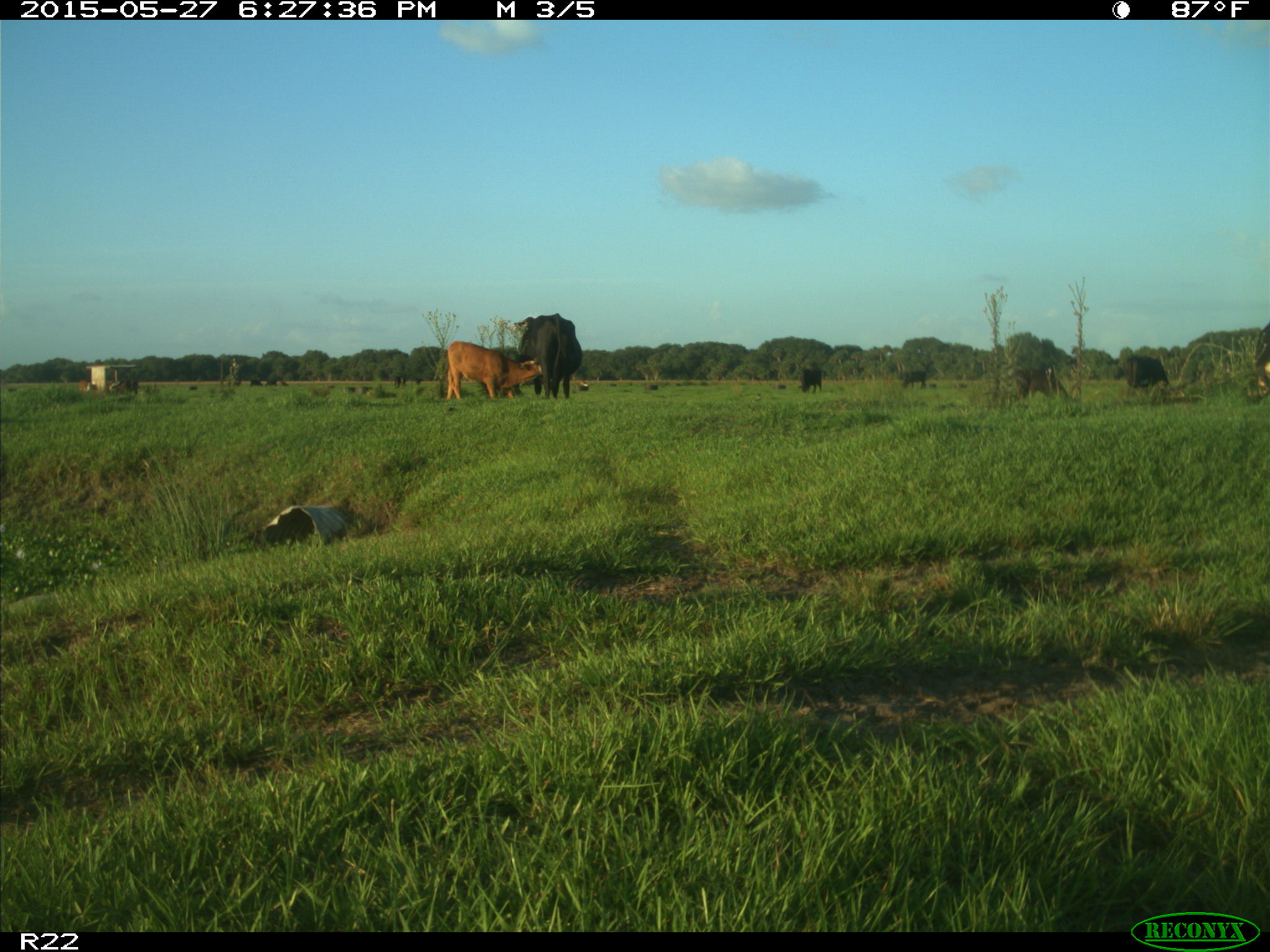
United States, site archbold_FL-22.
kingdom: Animalia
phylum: Chordata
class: Mammalia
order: Artiodactyla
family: Bovidae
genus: Bos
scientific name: Bos taurus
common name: domestic cow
Bos taurus (domestic cow).